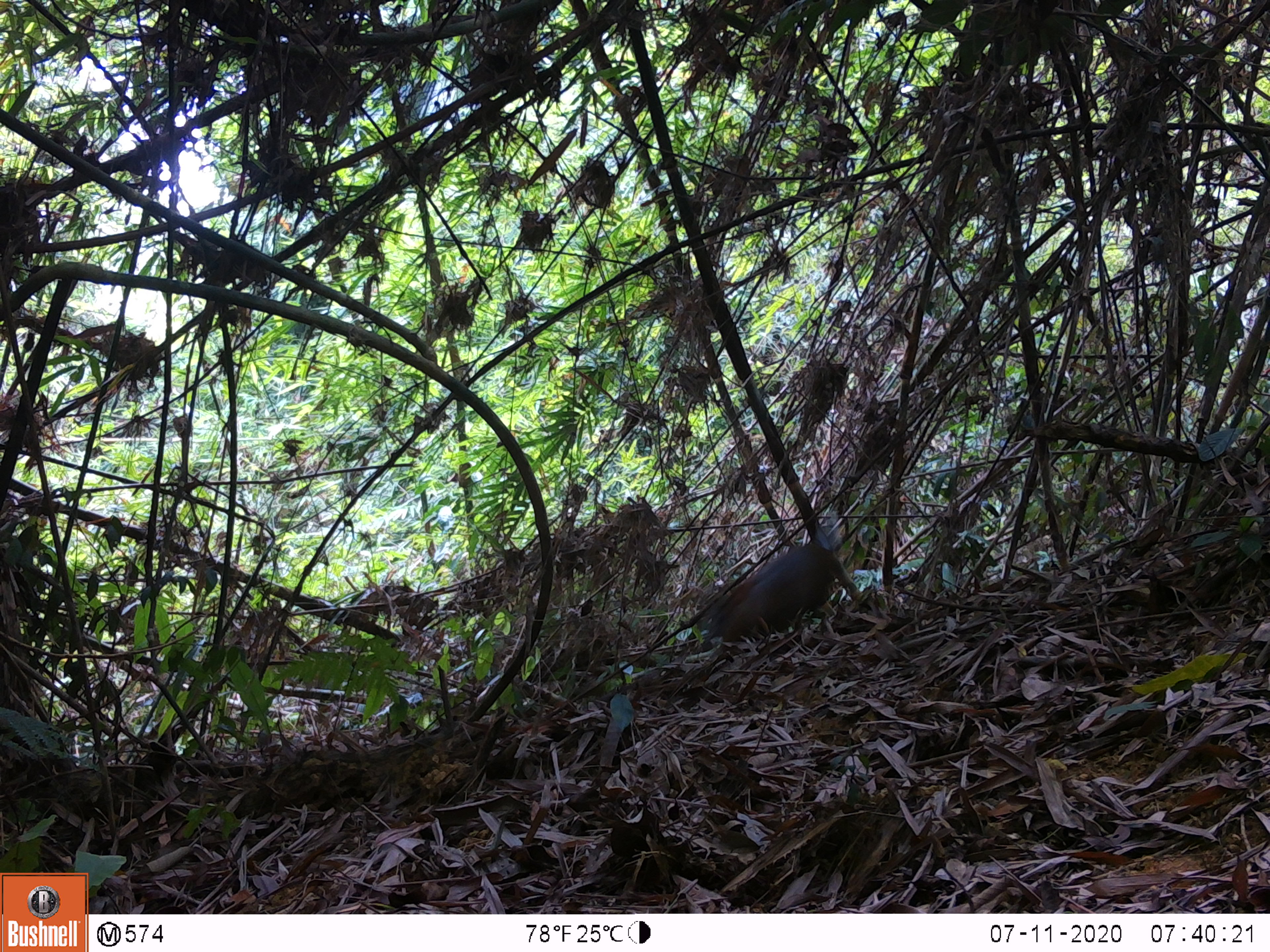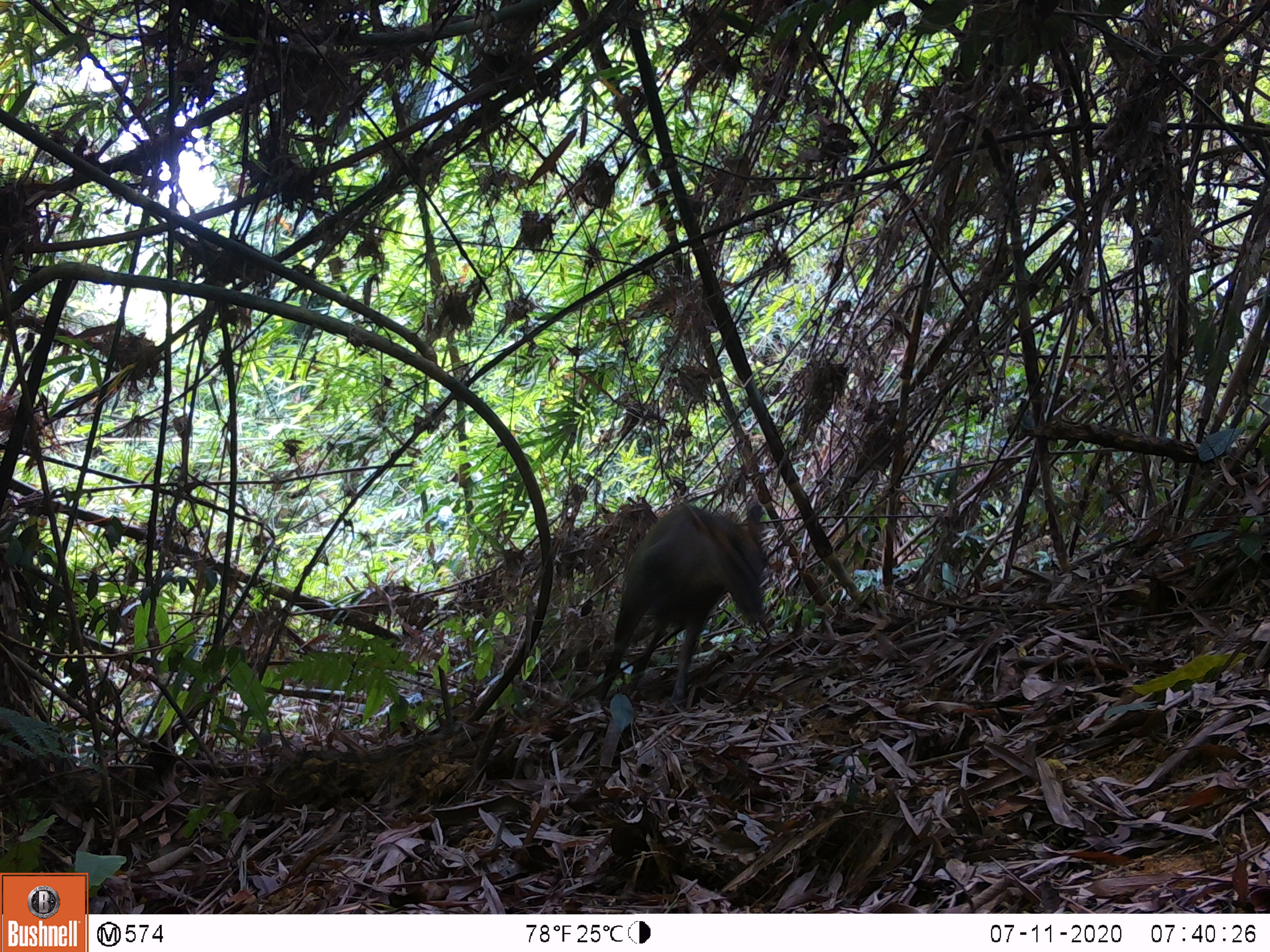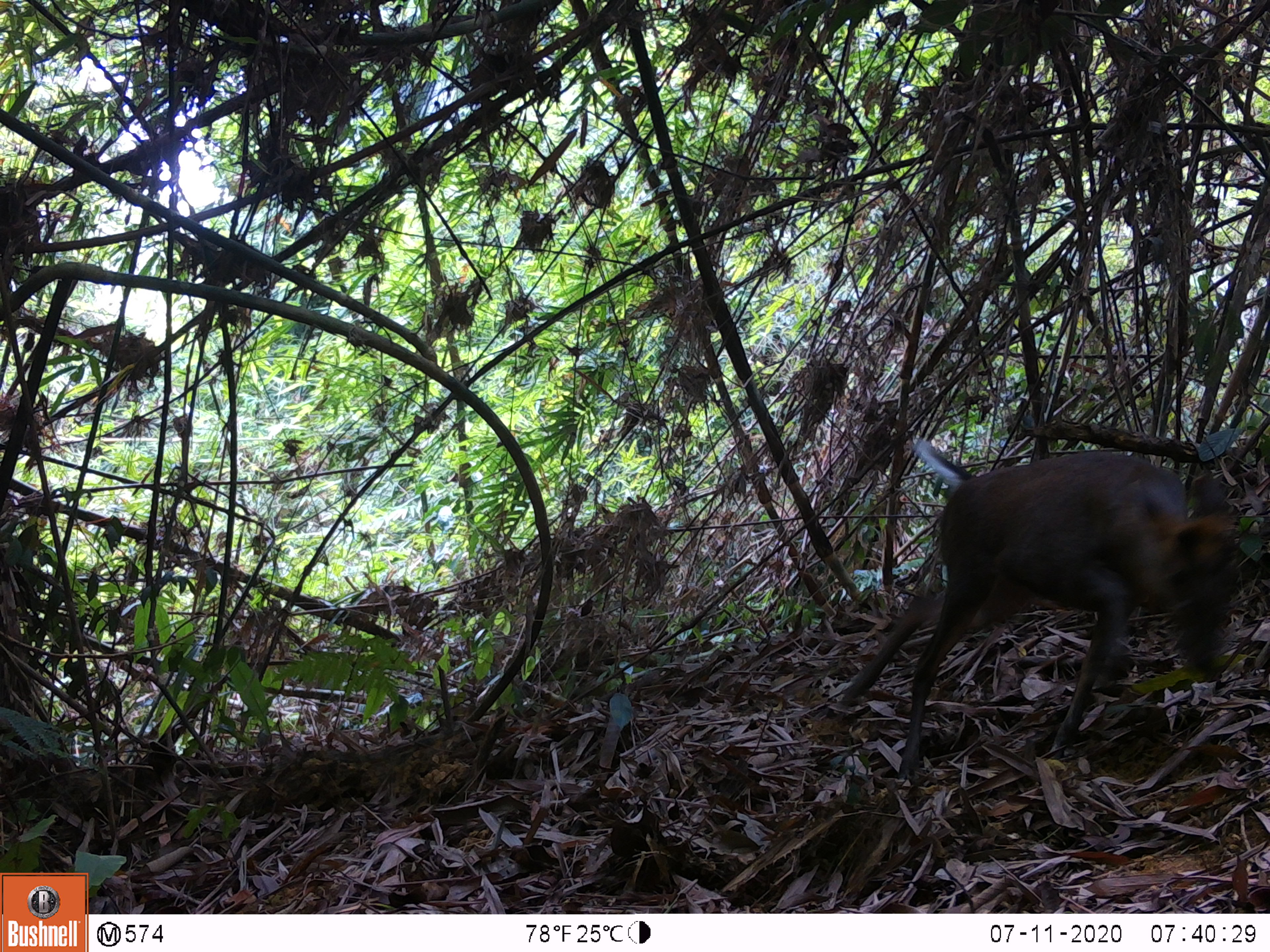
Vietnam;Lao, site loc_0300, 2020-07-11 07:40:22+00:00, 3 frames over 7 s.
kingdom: Animalia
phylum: Chordata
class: Mammalia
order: Artiodactyla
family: Cervidae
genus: Muntiacus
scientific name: Muntiacus rooseveltorum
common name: roosevelt's muntjac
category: roosevelts muntjac group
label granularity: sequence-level